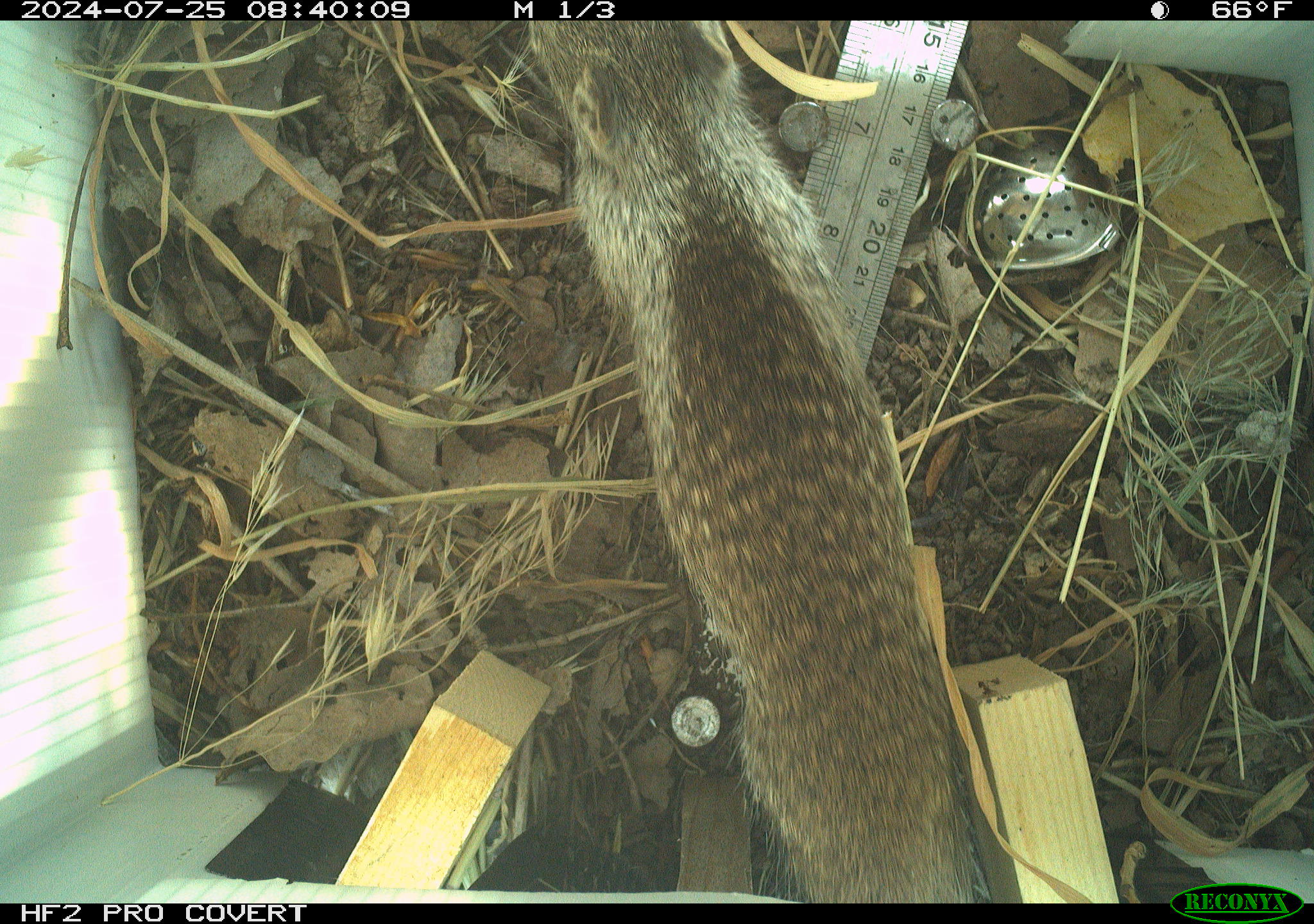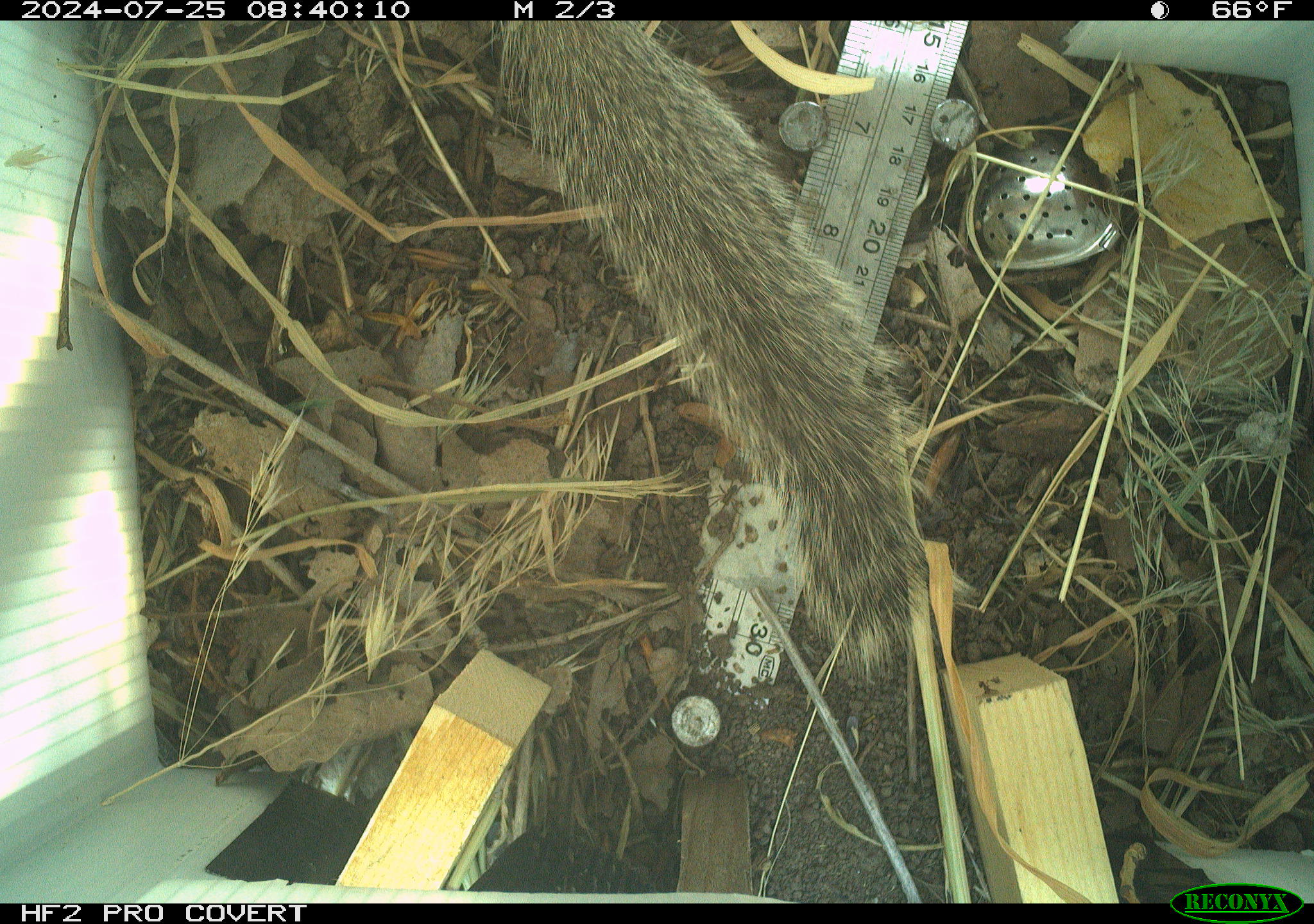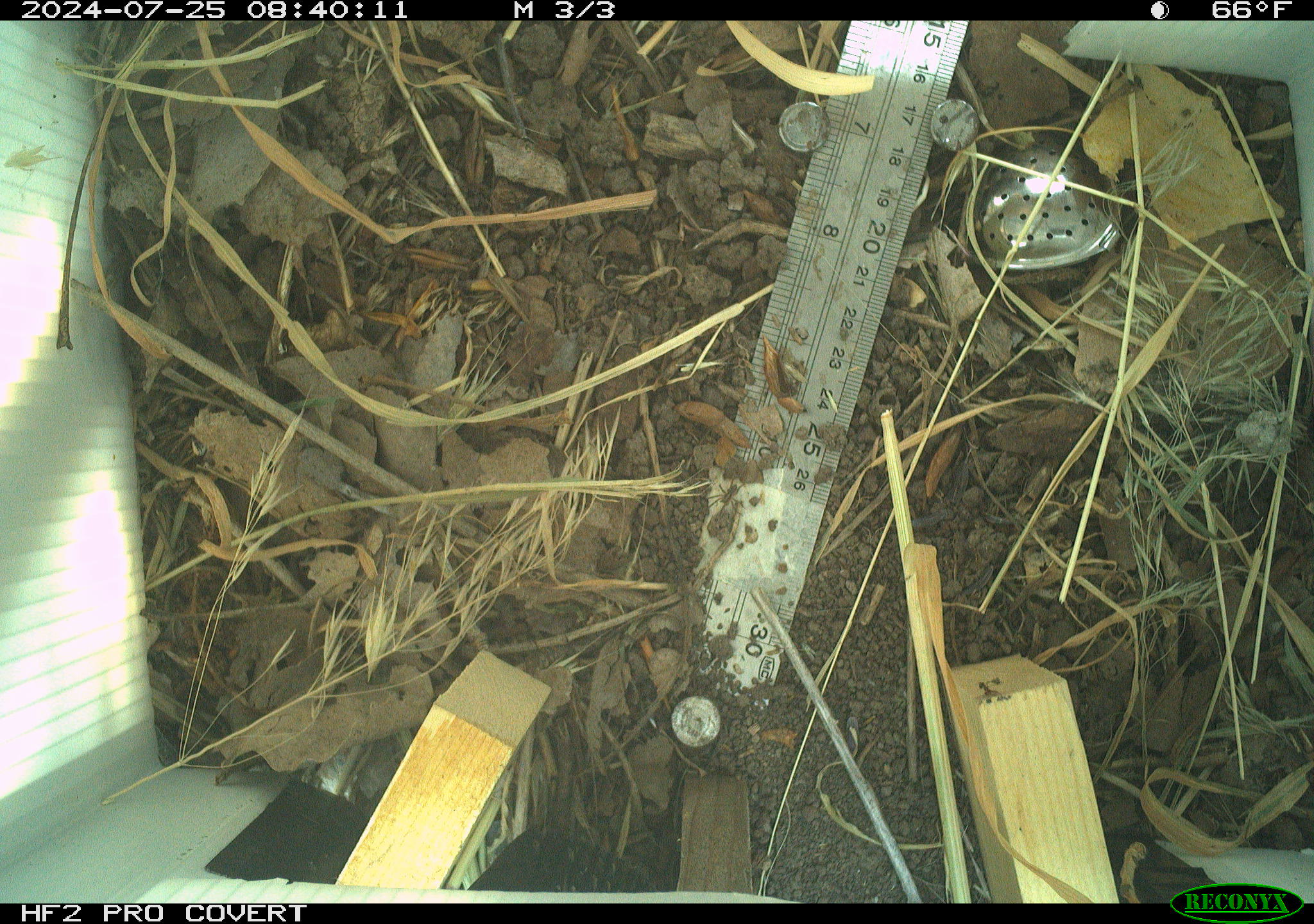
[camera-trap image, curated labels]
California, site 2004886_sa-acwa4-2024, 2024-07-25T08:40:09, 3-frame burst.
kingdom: Animalia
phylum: Chordata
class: Mammalia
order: Rodentia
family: Sciuridae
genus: Otospermophilus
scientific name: Otospermophilus beecheyi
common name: california ground squirrel